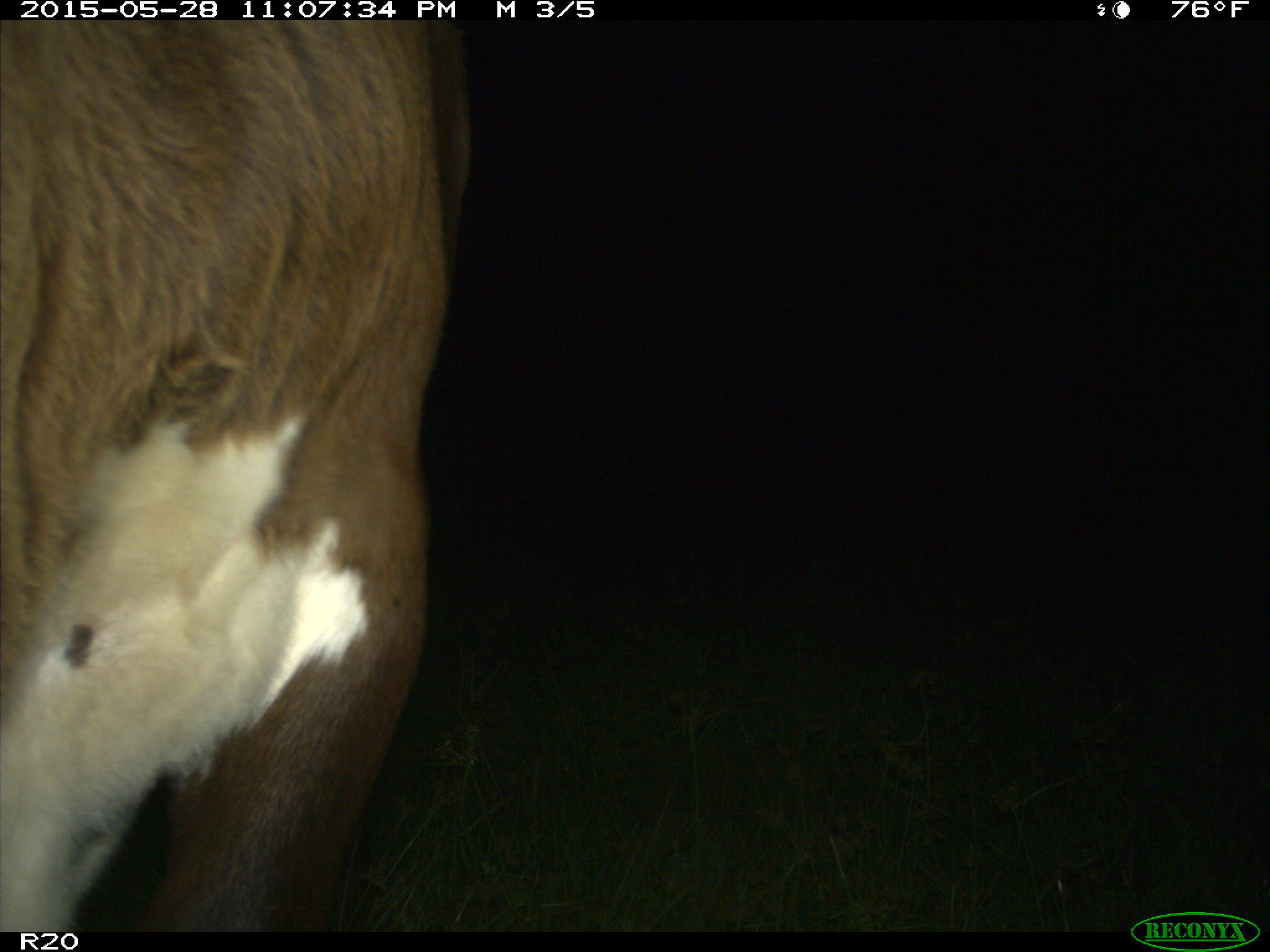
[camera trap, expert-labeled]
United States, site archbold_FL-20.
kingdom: Animalia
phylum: Chordata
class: Mammalia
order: Artiodactyla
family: Bovidae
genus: Bos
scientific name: Bos taurus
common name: domestic cow